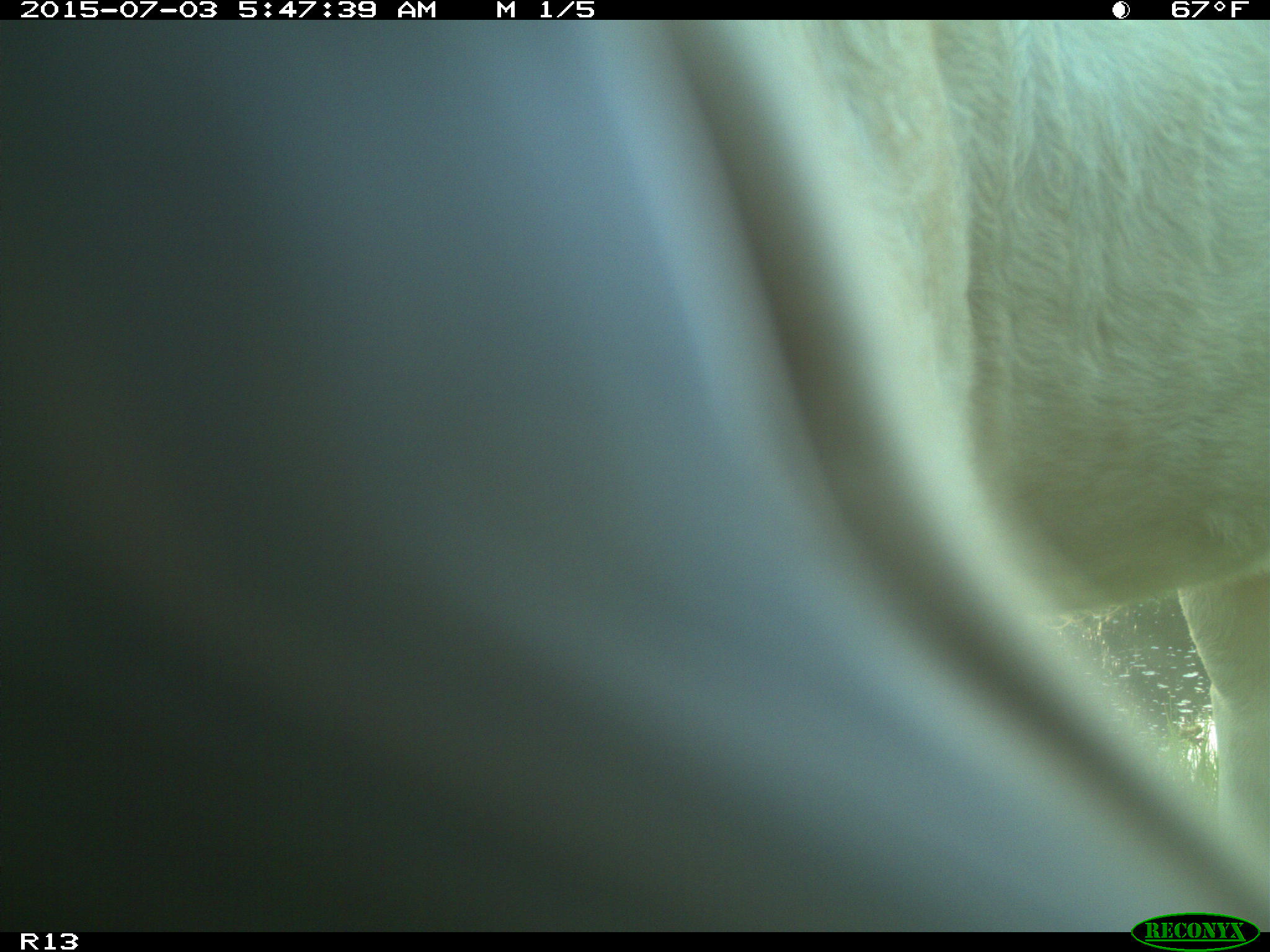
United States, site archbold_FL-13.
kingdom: Animalia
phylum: Chordata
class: Mammalia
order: Artiodactyla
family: Bovidae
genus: Bos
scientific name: Bos taurus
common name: domestic cow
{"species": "Bos taurus (domestic cow)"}